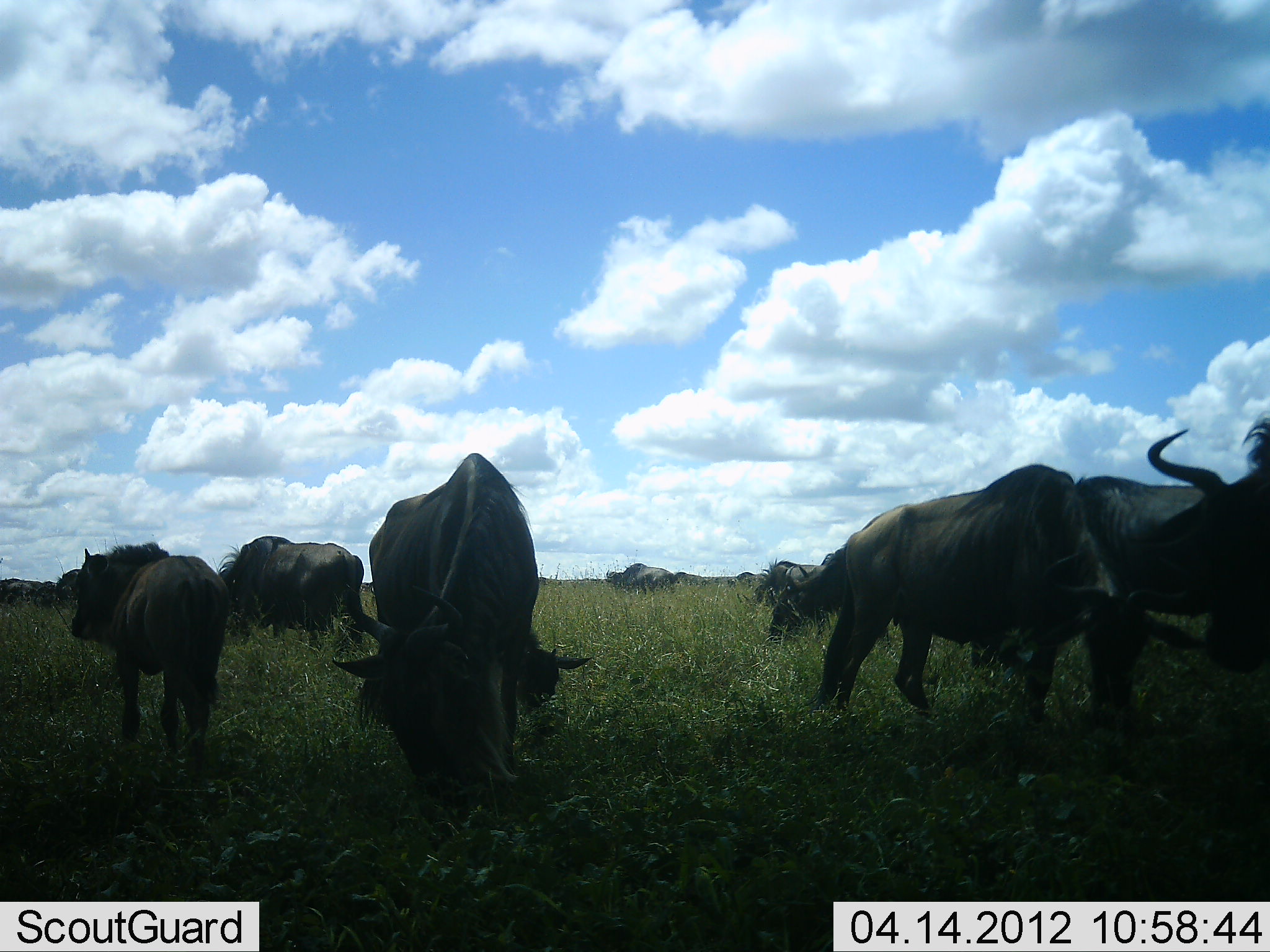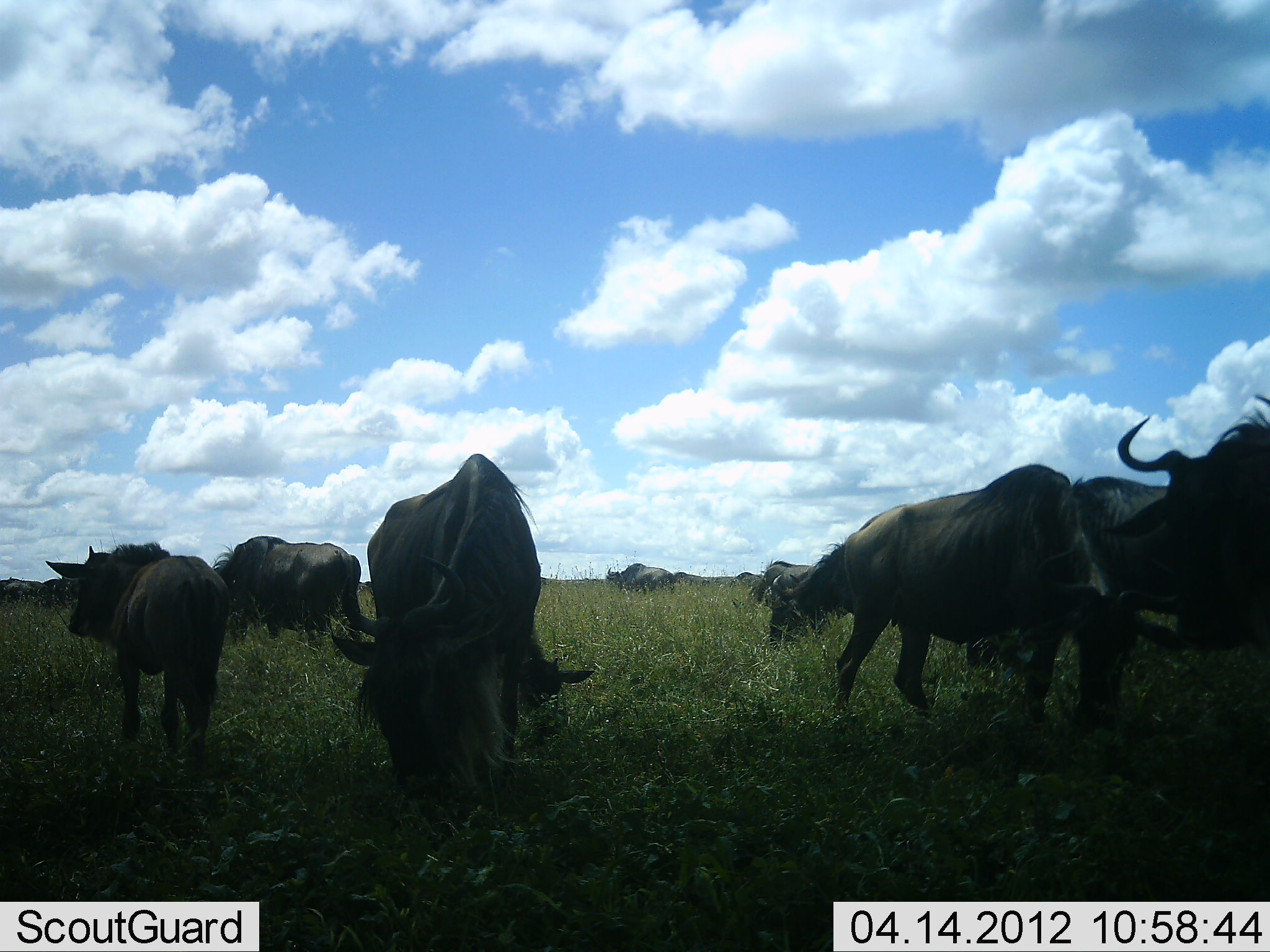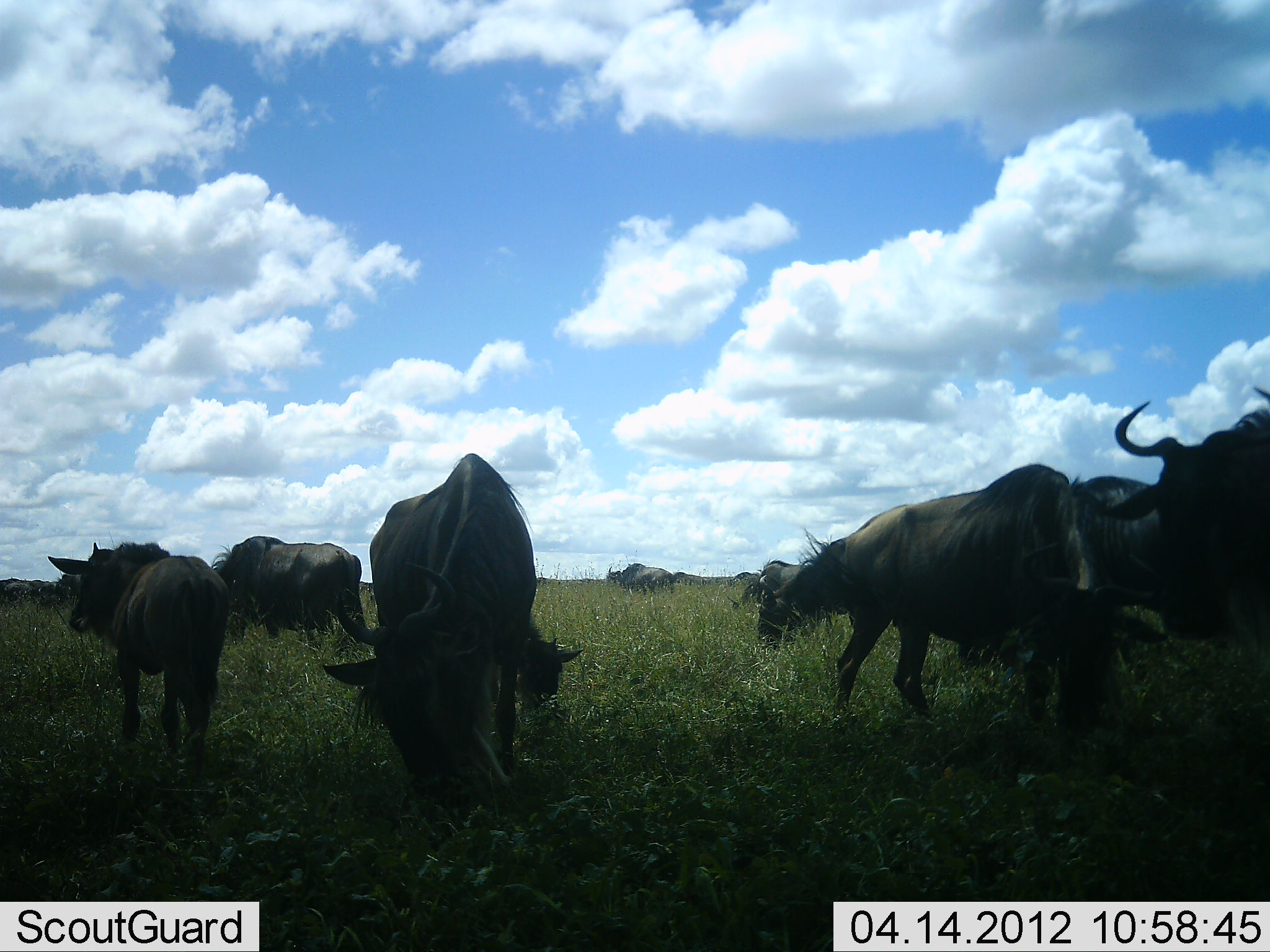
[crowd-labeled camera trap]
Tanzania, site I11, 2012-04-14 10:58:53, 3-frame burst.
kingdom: Animalia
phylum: Chordata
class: Mammalia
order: Artiodactyla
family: Bovidae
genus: Connochaetes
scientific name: Connochaetes taurinus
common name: blue wildebeest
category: wildebeest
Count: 11-50.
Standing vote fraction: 55%.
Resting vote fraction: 14%.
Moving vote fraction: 14%.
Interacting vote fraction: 0%.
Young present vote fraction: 9%.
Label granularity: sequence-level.